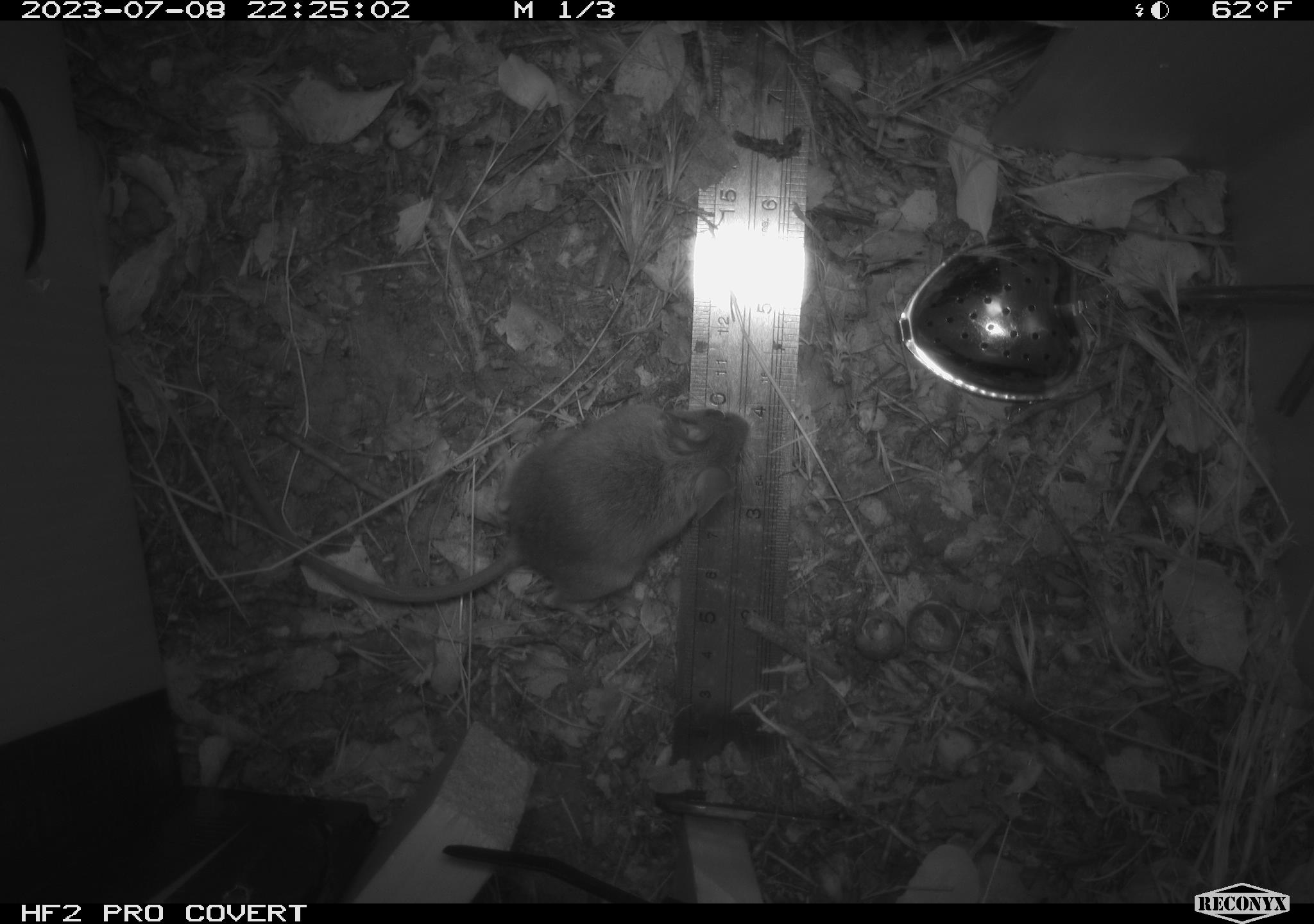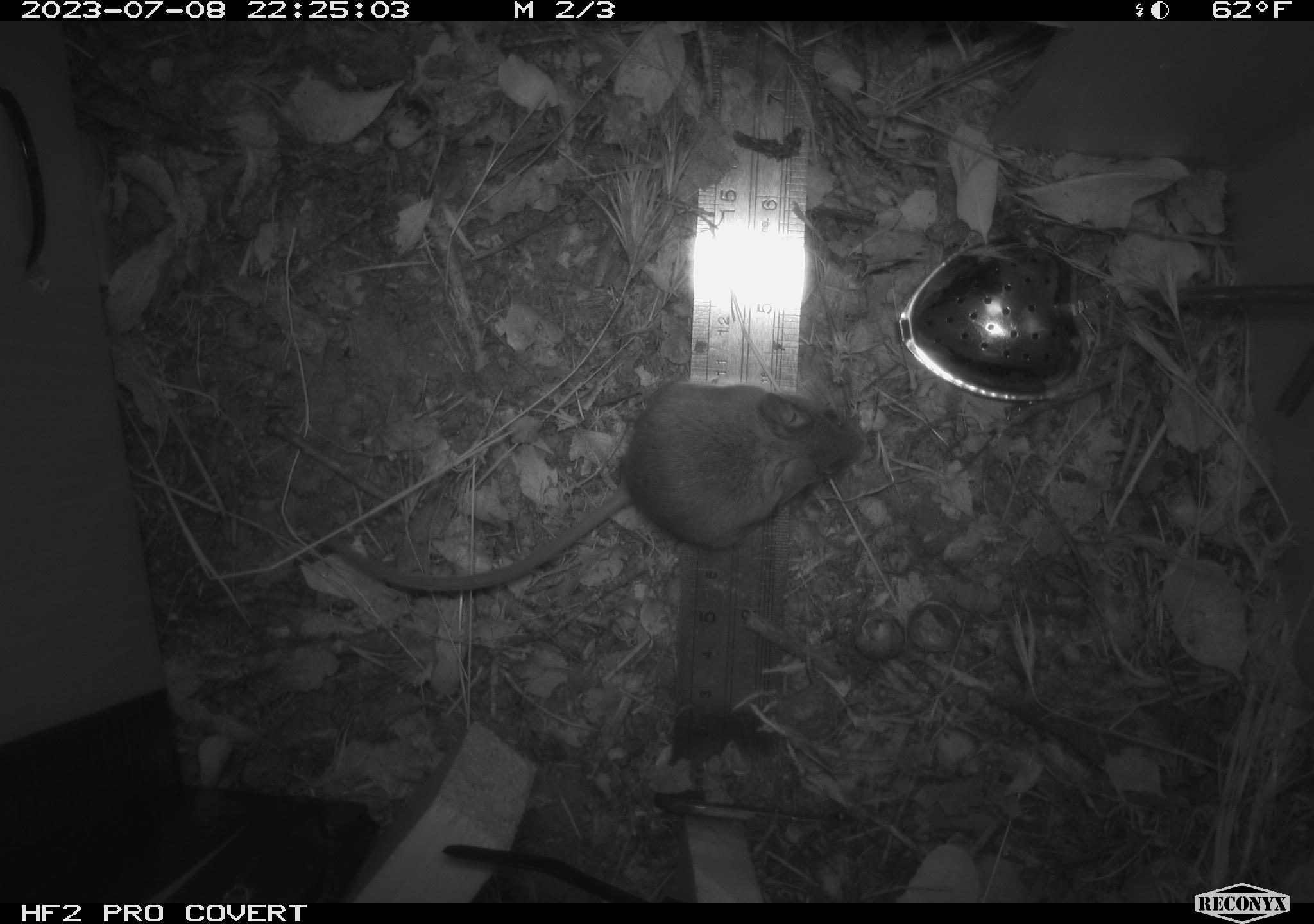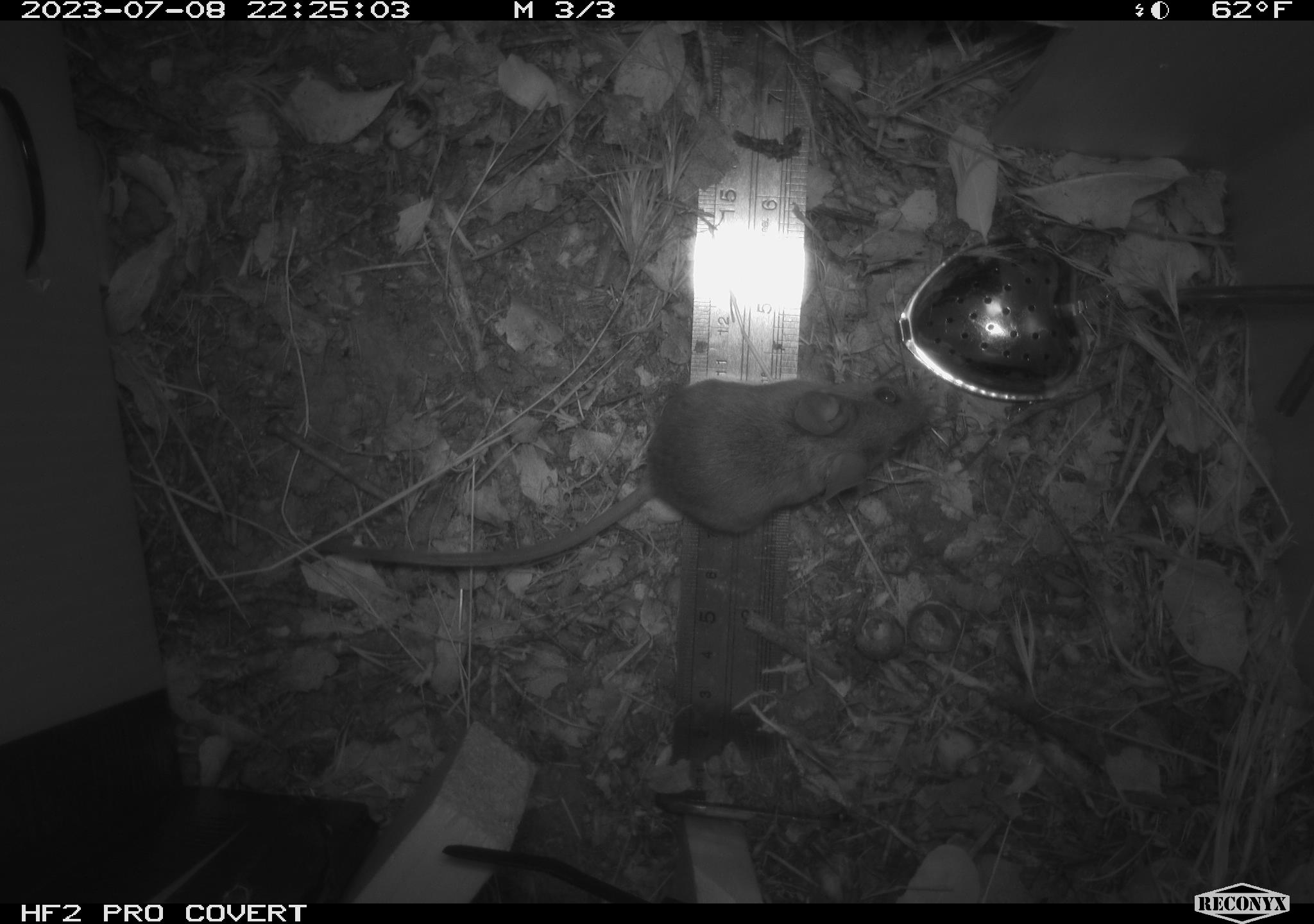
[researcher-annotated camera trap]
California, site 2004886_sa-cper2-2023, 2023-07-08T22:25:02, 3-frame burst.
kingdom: Animalia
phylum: Chordata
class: Mammalia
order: Rodentia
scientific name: Rodentia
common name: mouse species